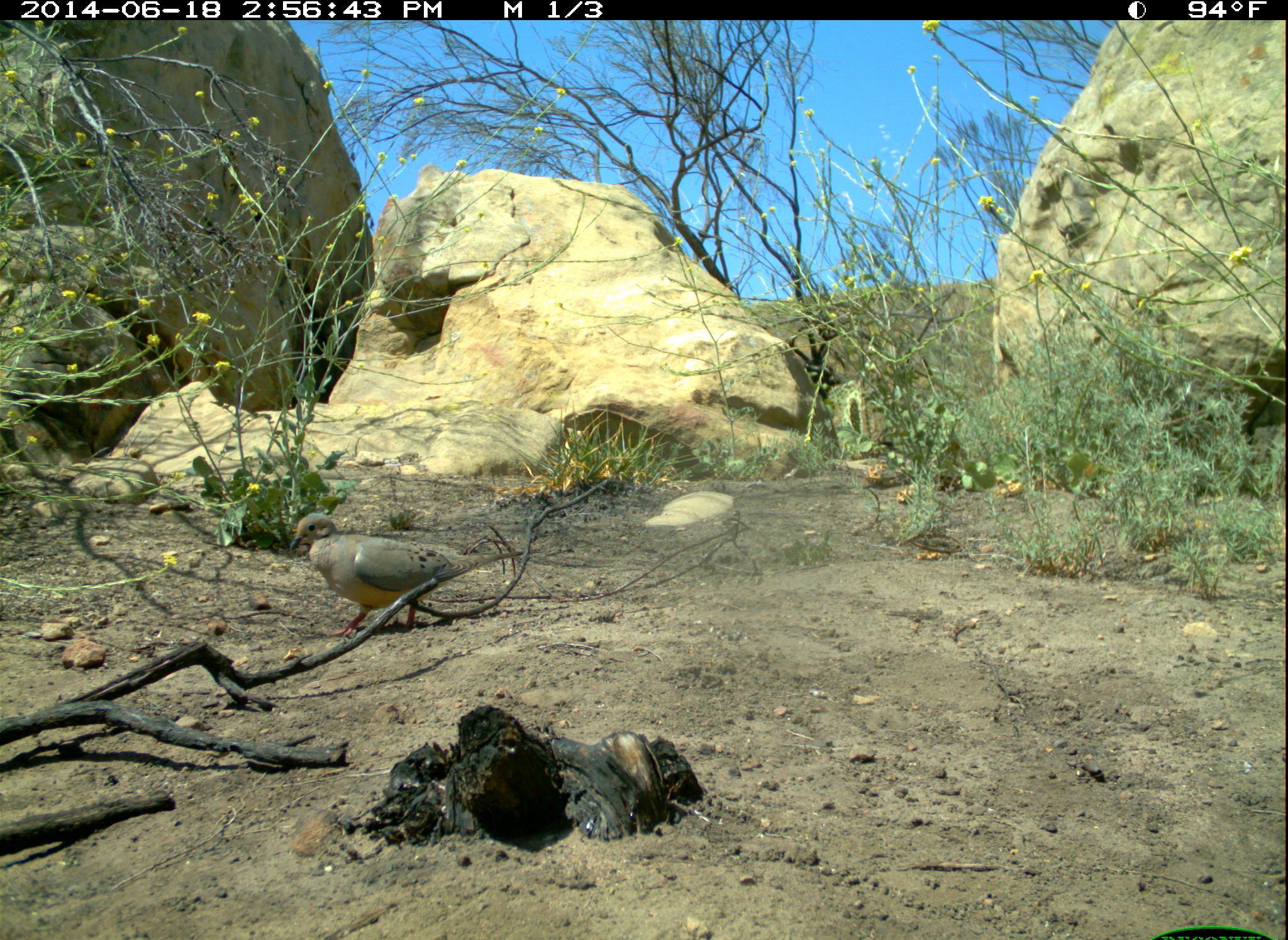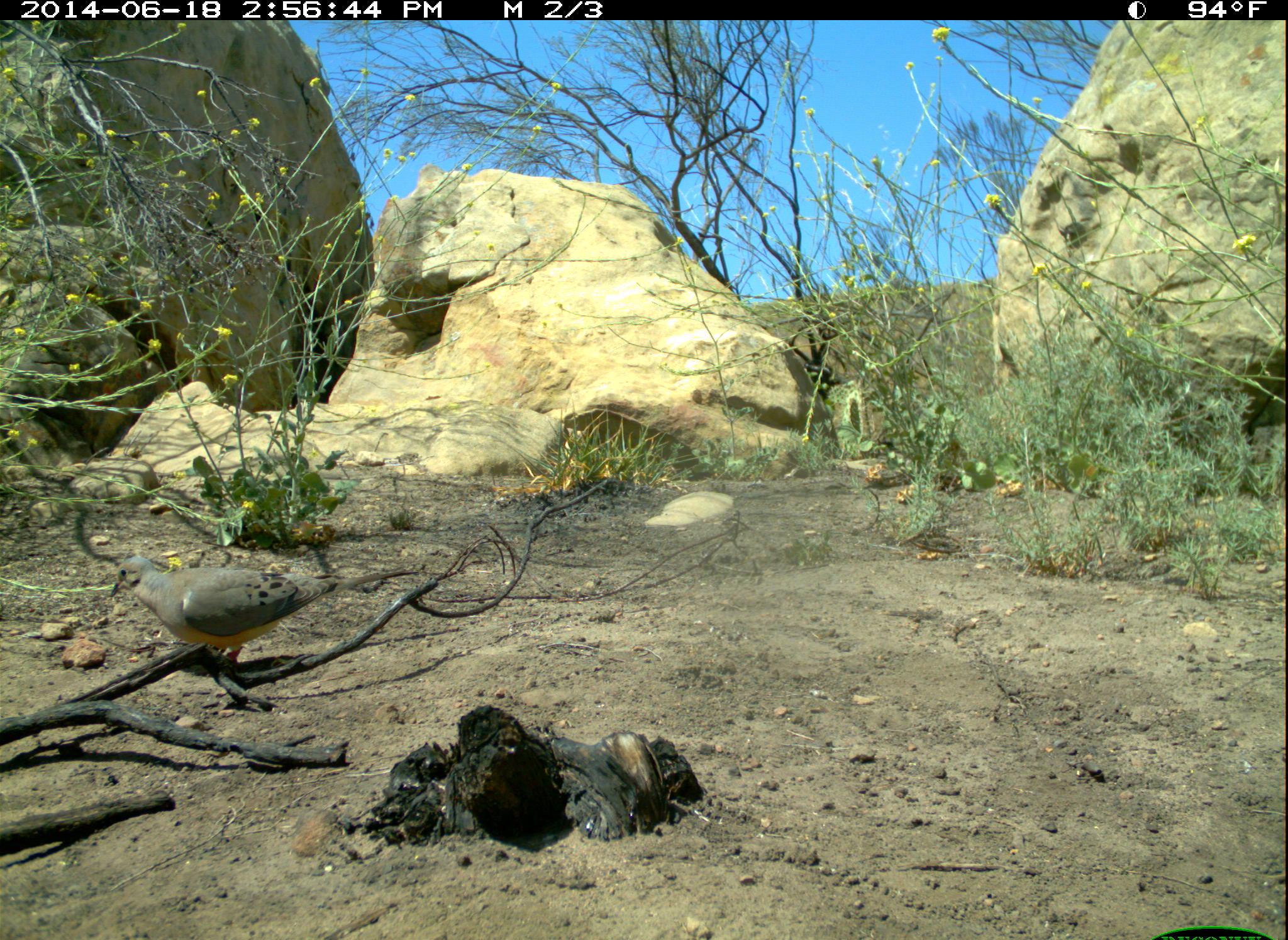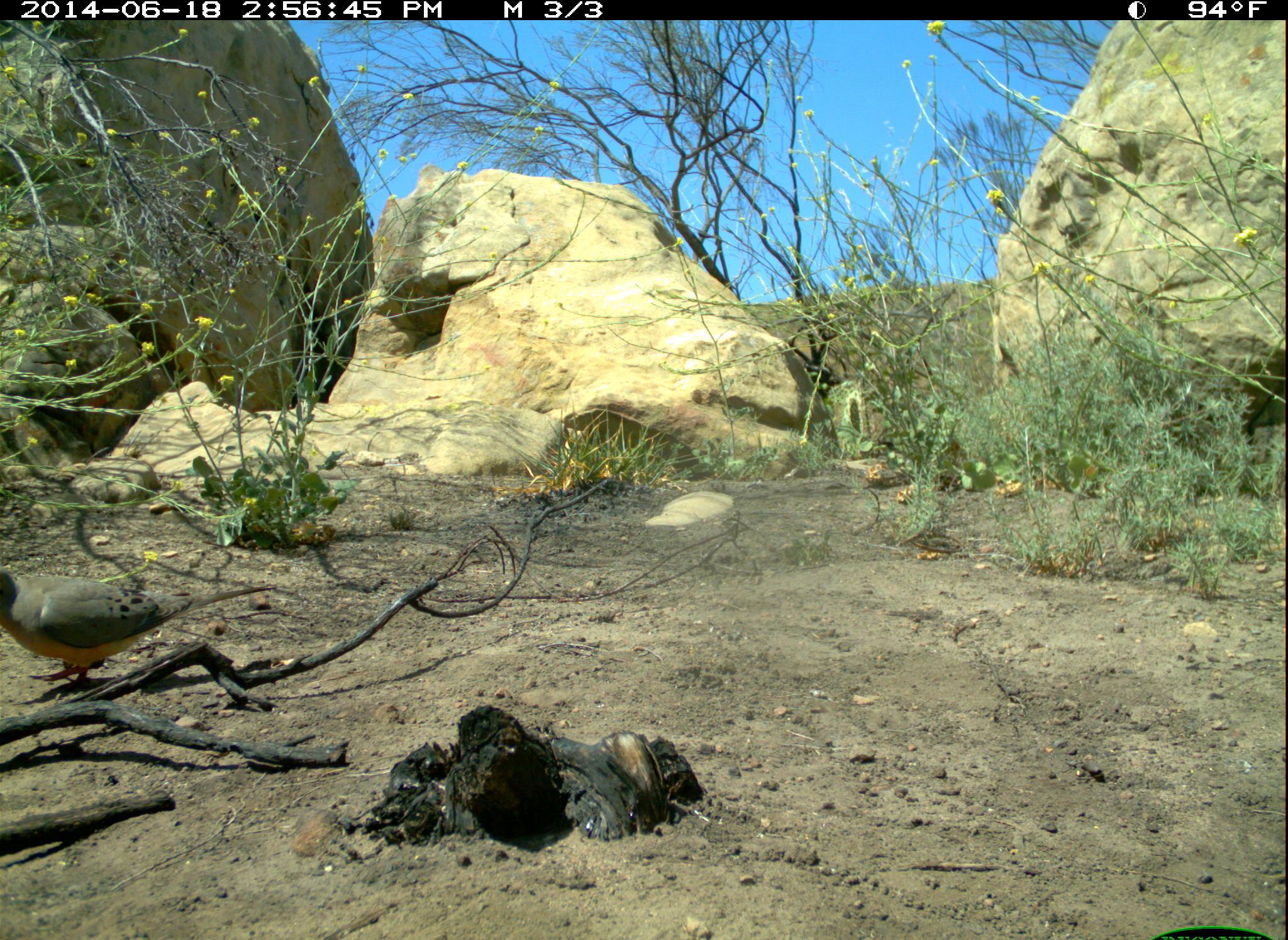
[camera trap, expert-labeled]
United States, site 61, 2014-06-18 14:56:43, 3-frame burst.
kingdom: Animalia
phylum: Chordata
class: Aves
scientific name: Aves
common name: bird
Bird (Aves).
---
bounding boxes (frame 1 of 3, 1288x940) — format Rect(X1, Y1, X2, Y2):
bird: Rect(269, 509, 541, 646)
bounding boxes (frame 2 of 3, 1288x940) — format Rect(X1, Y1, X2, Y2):
bird: Rect(109, 554, 423, 673)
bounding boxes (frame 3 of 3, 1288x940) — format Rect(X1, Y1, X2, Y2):
bird: Rect(0, 543, 299, 701)